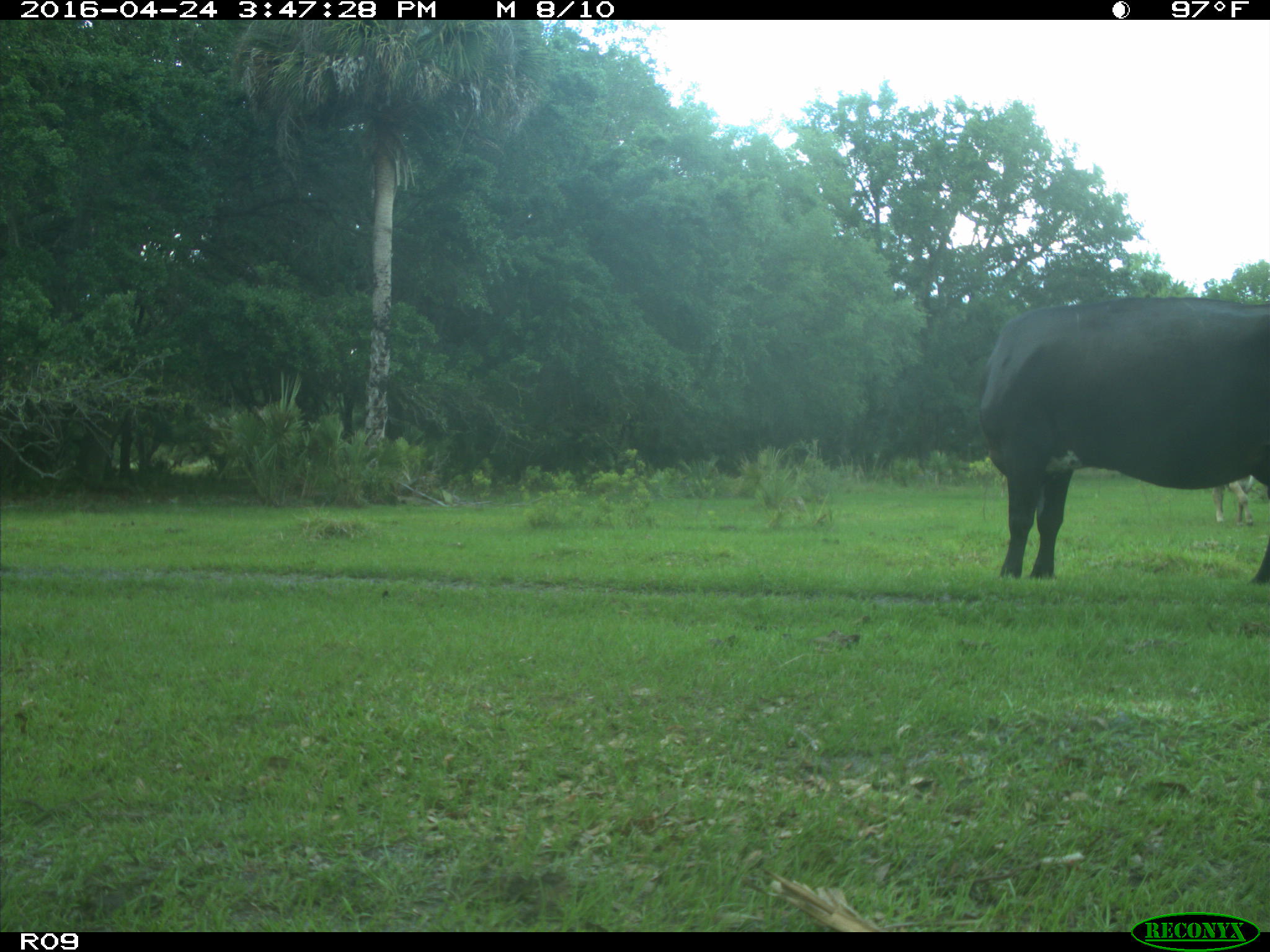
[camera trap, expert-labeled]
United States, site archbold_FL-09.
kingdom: Animalia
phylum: Chordata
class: Mammalia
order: Artiodactyla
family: Bovidae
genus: Bos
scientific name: Bos taurus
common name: domestic cow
Bos taurus (domestic cow).